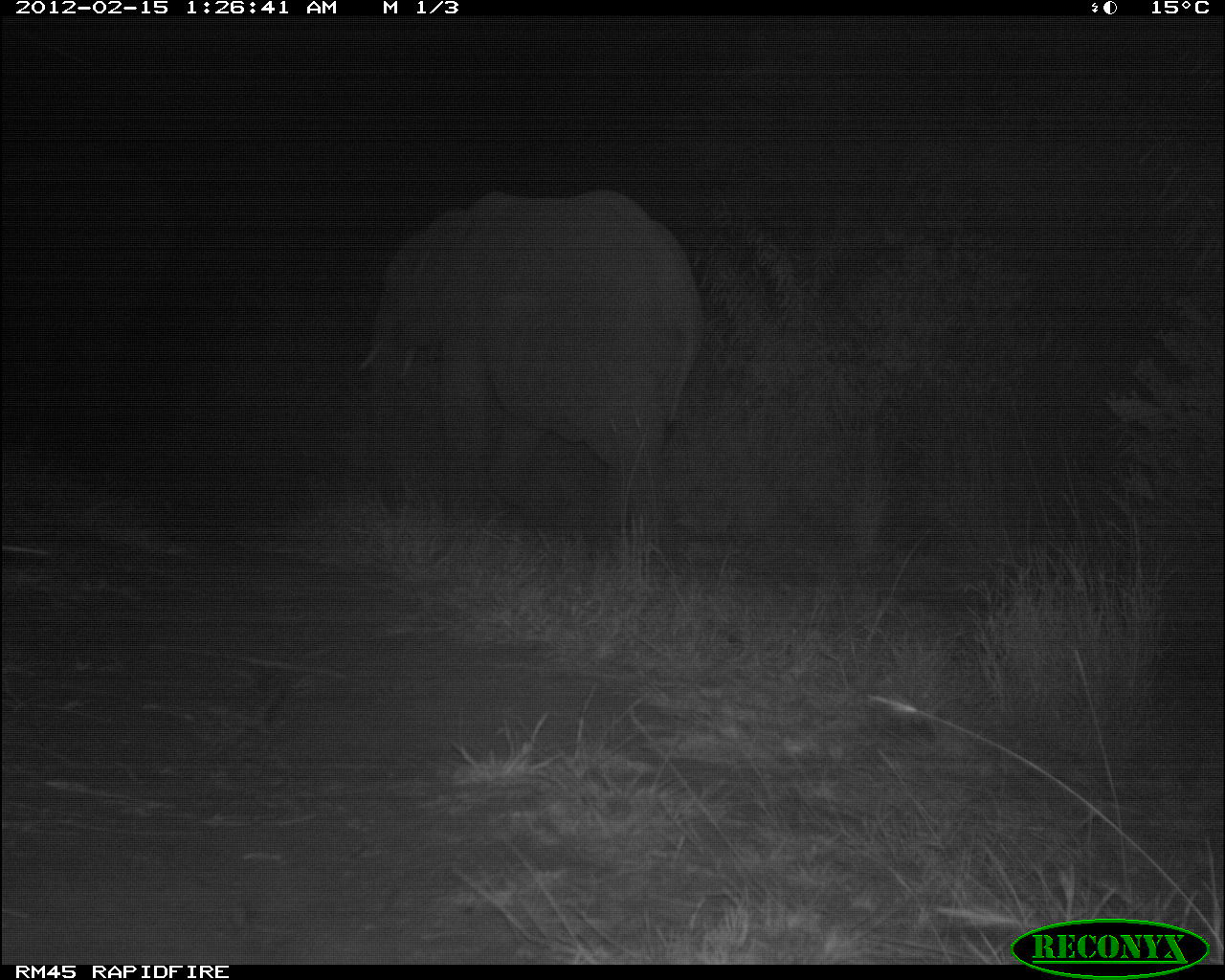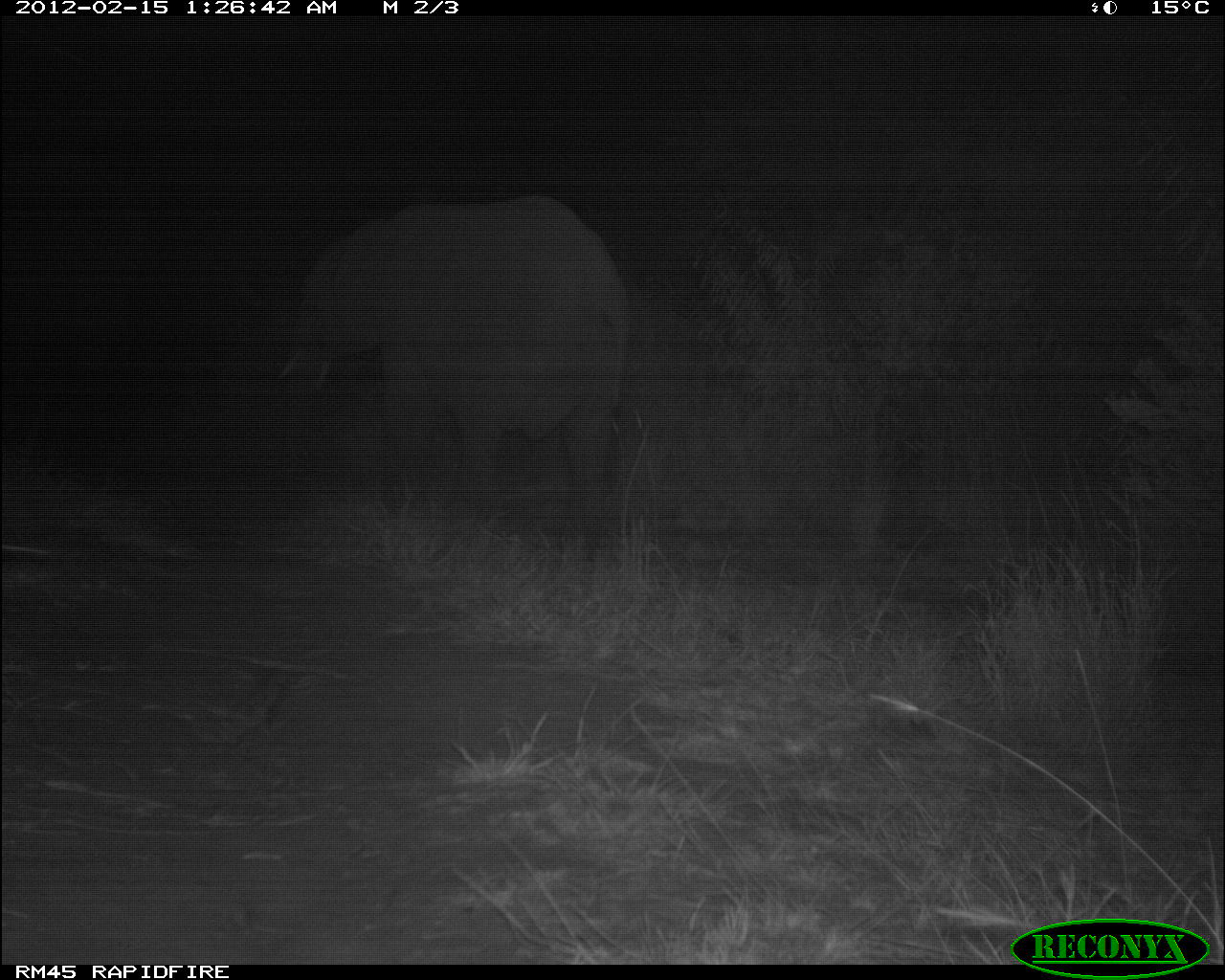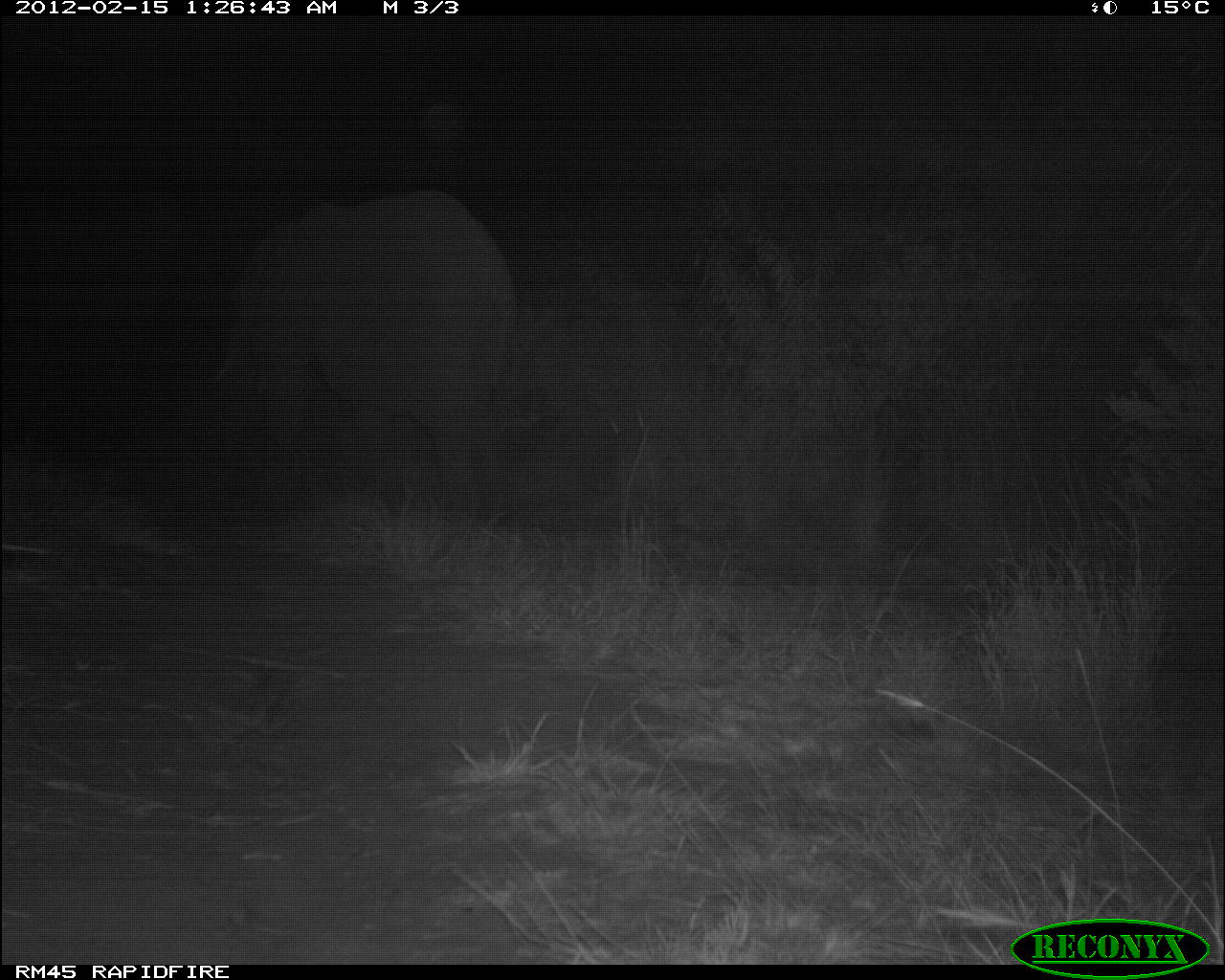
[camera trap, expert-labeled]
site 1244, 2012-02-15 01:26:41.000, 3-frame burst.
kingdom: Animalia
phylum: Chordata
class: Mammalia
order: Proboscidea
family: Elephantidae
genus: Loxodonta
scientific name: Loxodonta africana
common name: african bush elephant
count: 1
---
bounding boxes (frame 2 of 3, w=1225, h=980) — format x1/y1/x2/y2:
loxodonta africana: 273/193/632/535